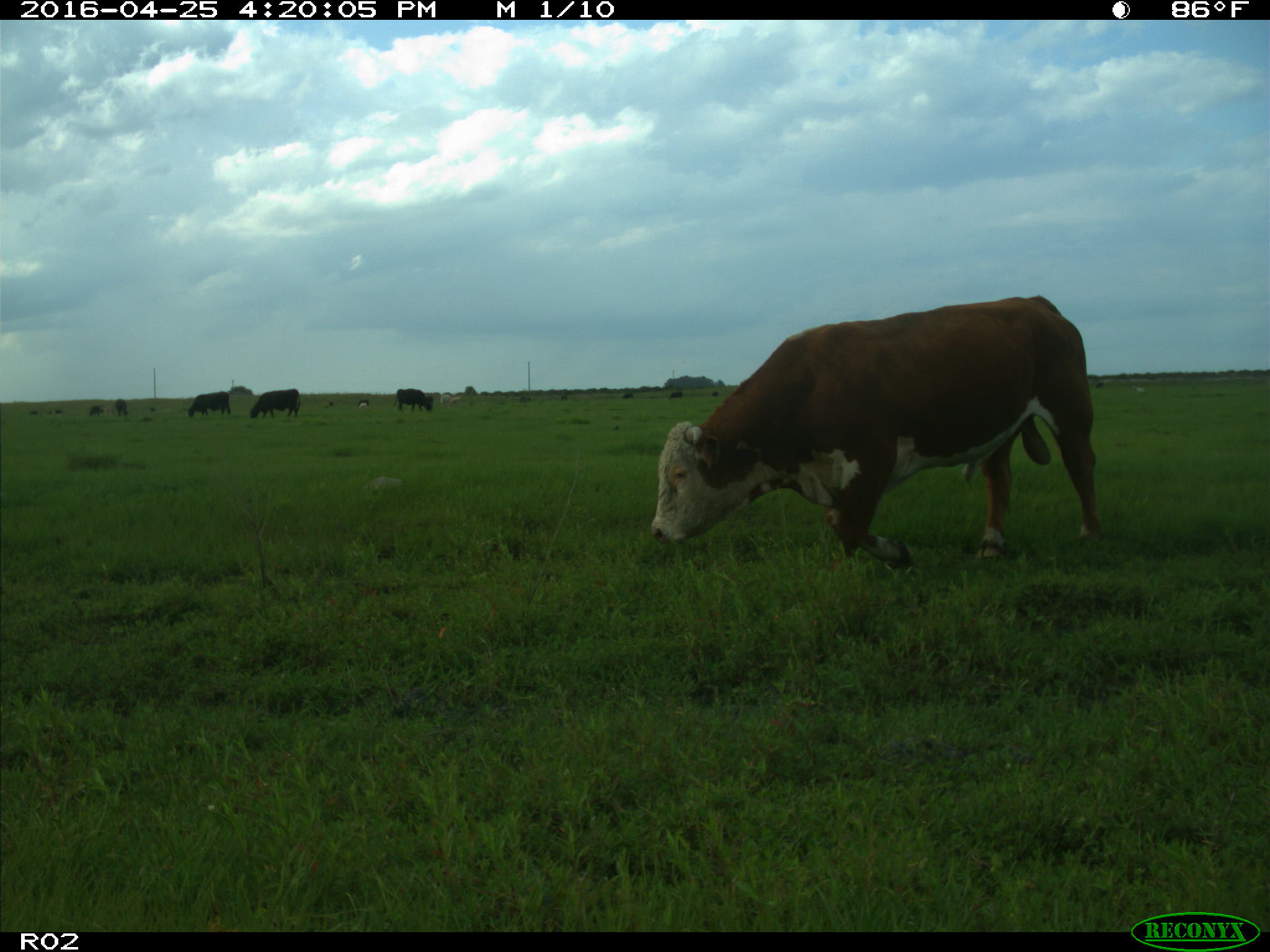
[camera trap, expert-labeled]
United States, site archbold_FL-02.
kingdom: Animalia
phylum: Chordata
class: Mammalia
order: Artiodactyla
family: Bovidae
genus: Bos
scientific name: Bos taurus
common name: domestic cow